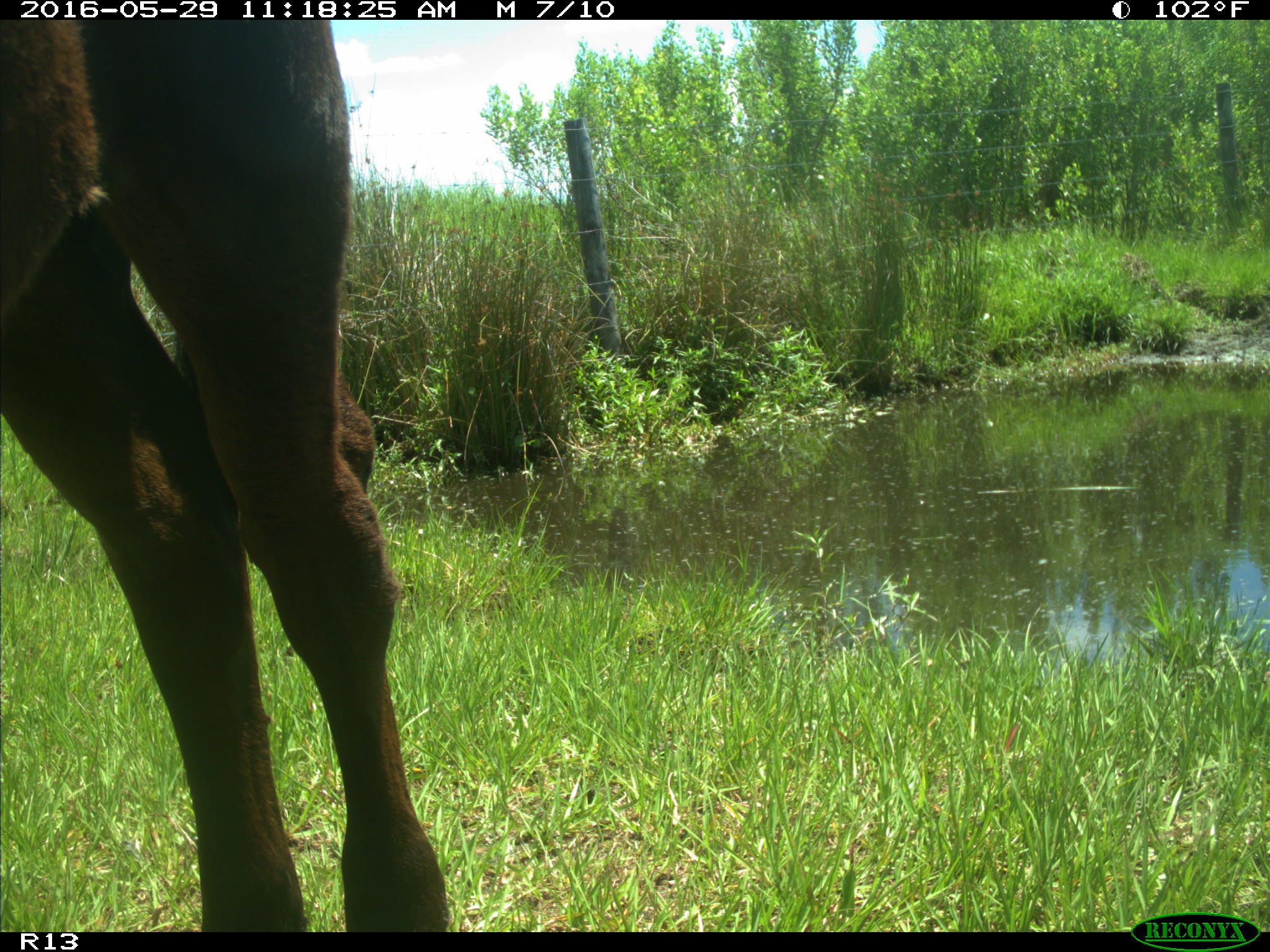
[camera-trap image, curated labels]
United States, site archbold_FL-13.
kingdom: Animalia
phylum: Chordata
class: Mammalia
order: Artiodactyla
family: Bovidae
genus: Bos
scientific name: Bos taurus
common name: domestic cow